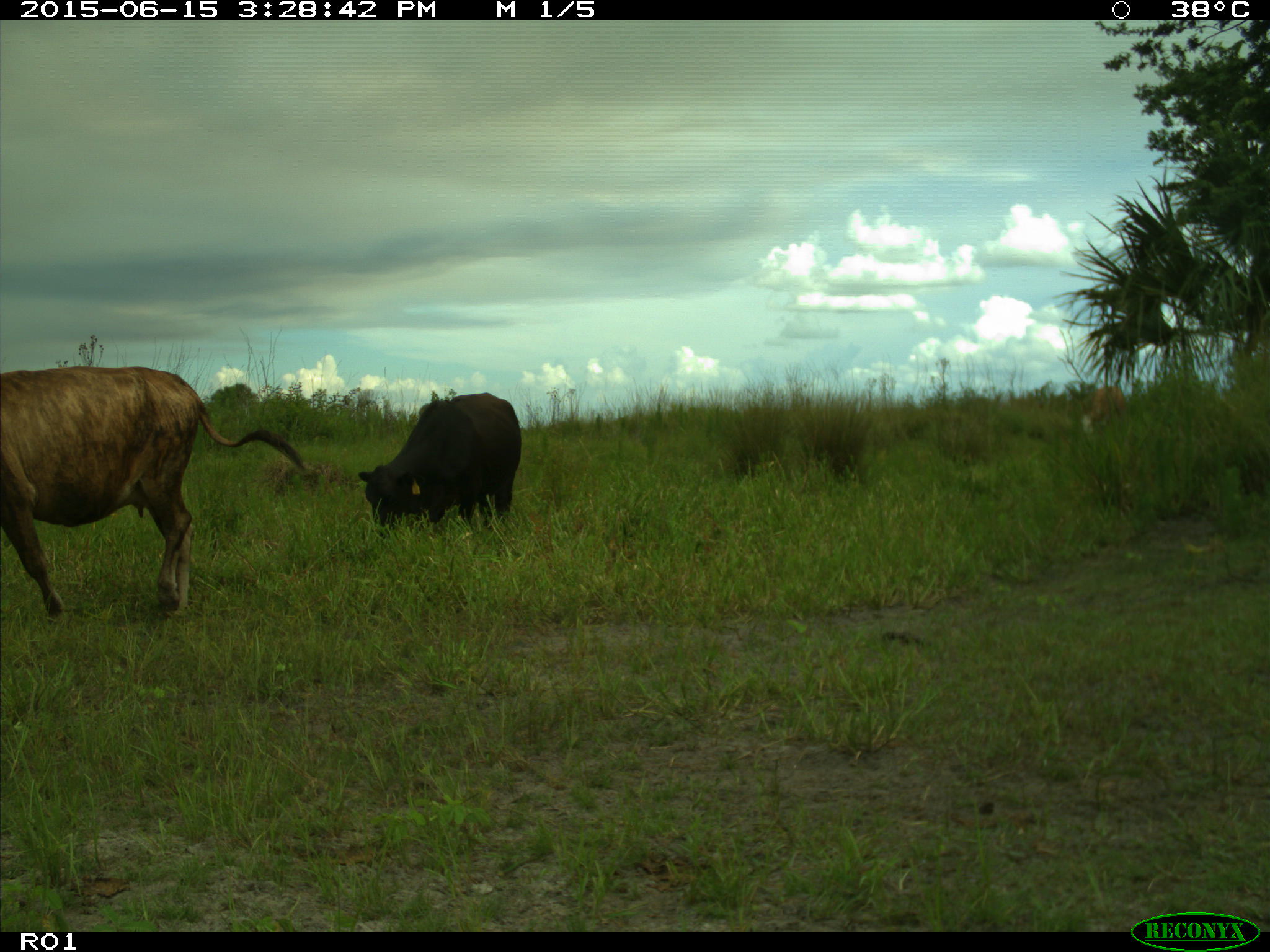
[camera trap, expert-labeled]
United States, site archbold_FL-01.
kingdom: Animalia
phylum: Chordata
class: Mammalia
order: Artiodactyla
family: Bovidae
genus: Bos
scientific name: Bos taurus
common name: domestic cow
Bos taurus (domestic cow).